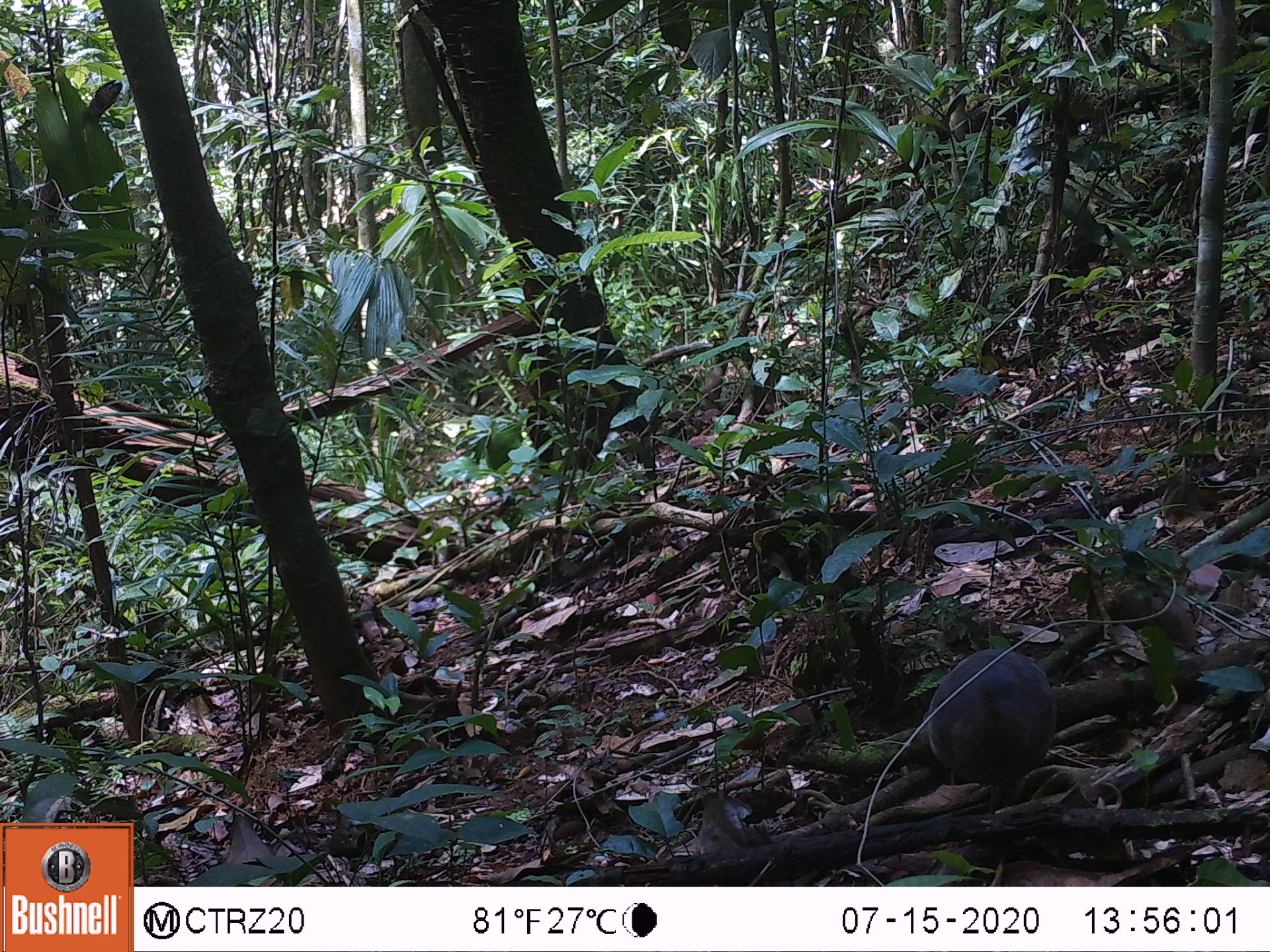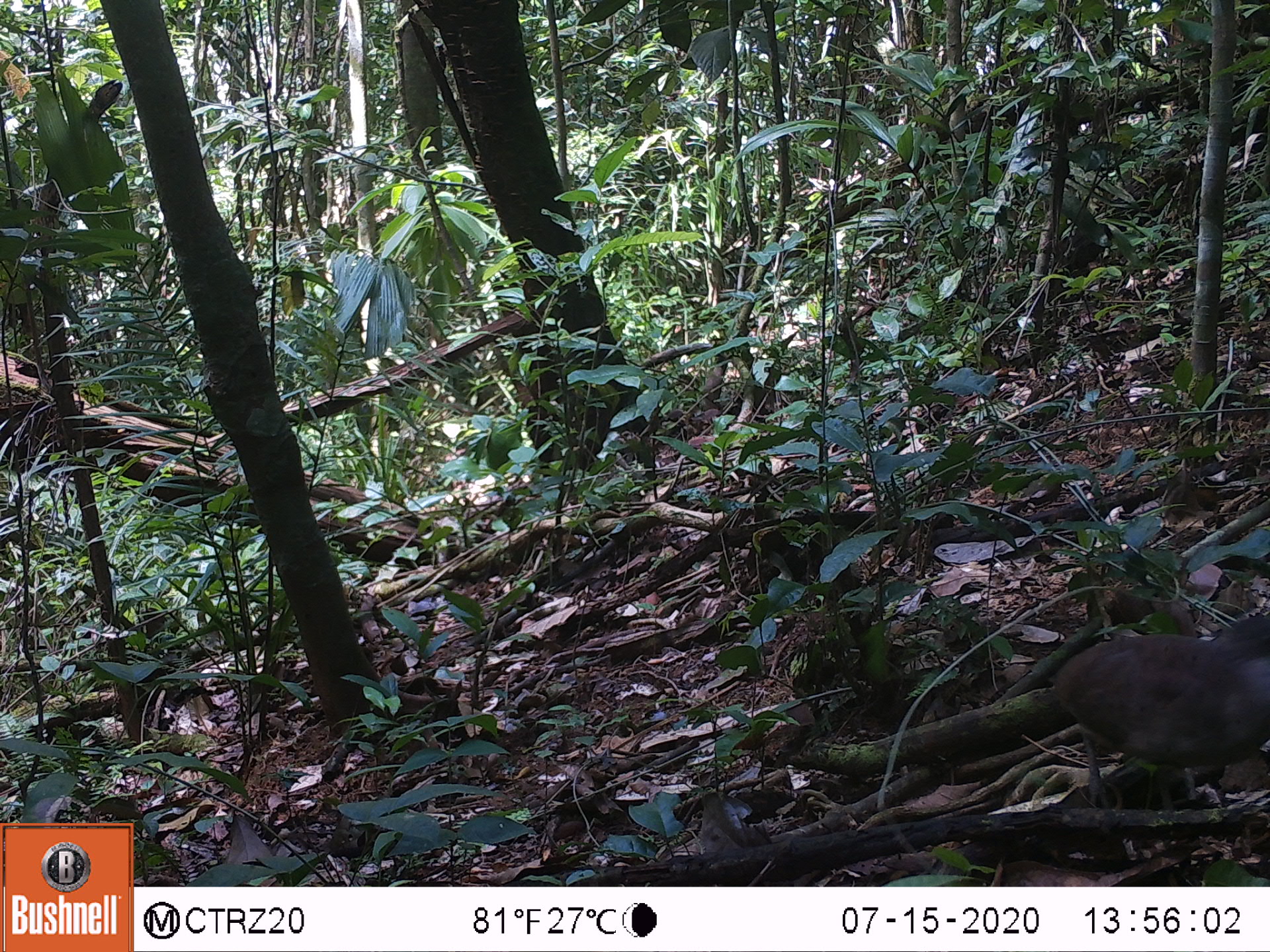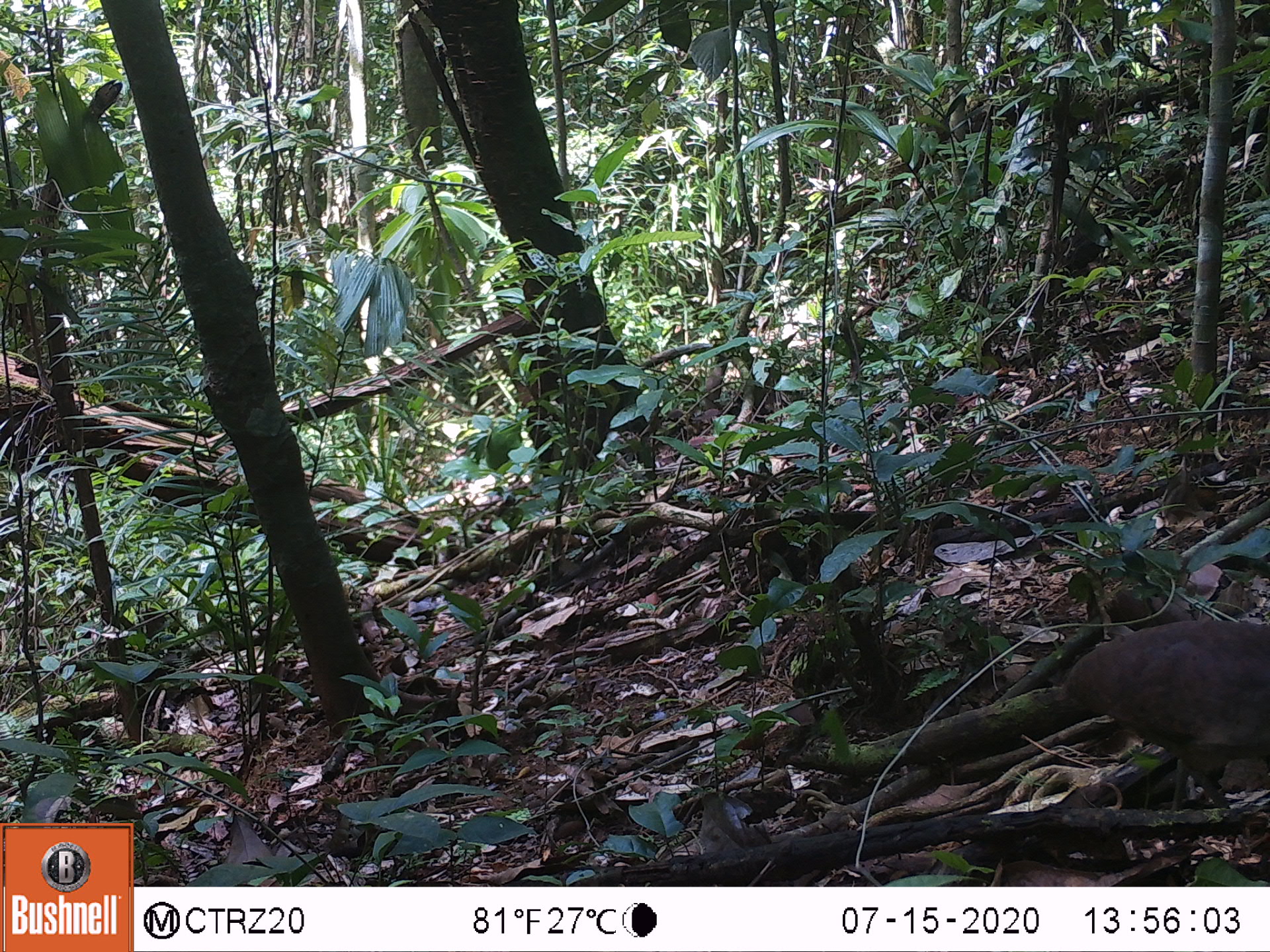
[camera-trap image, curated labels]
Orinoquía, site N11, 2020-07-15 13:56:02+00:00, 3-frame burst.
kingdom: Animalia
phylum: Chordata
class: Aves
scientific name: Aves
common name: bird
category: unknown bird